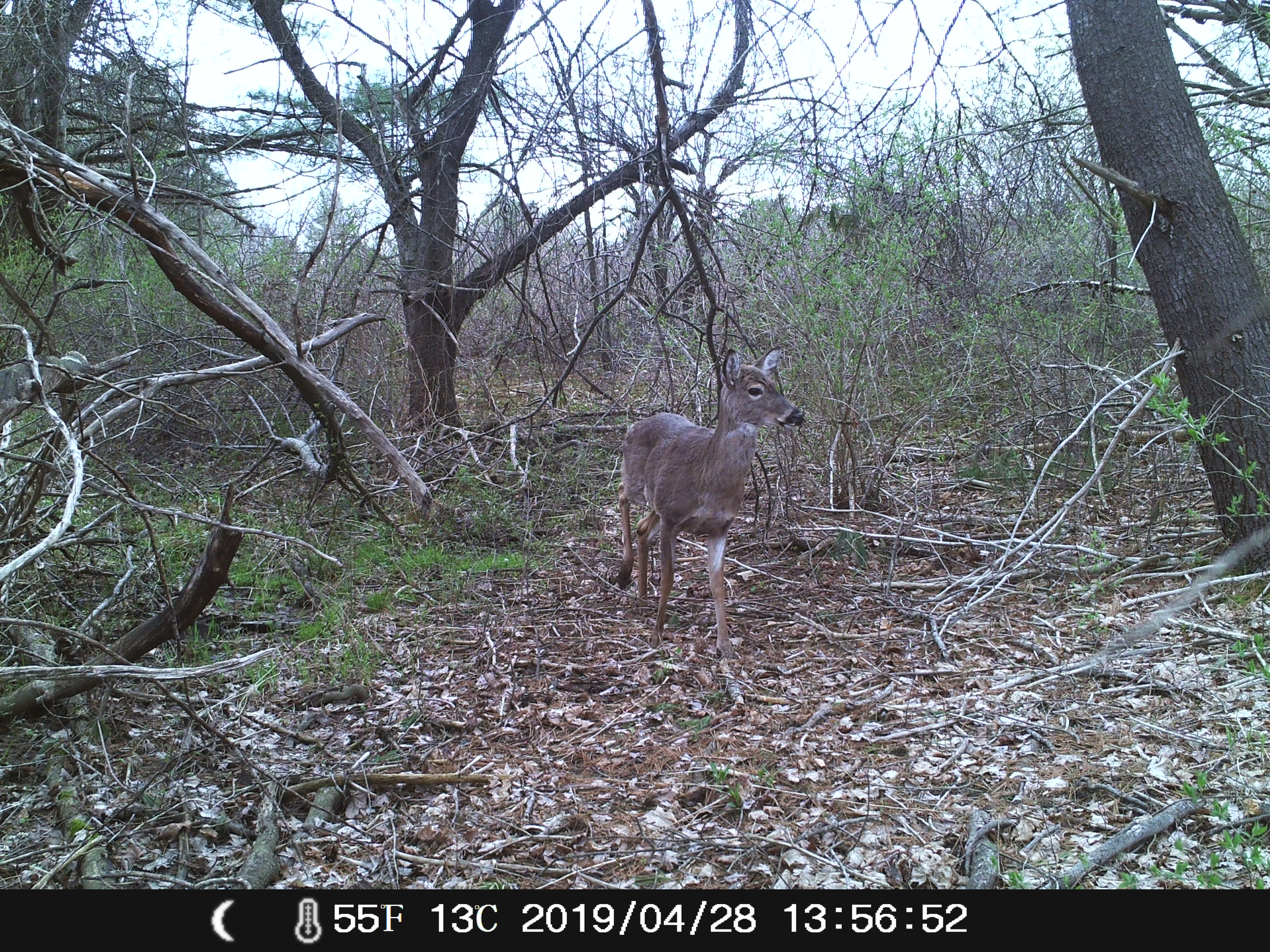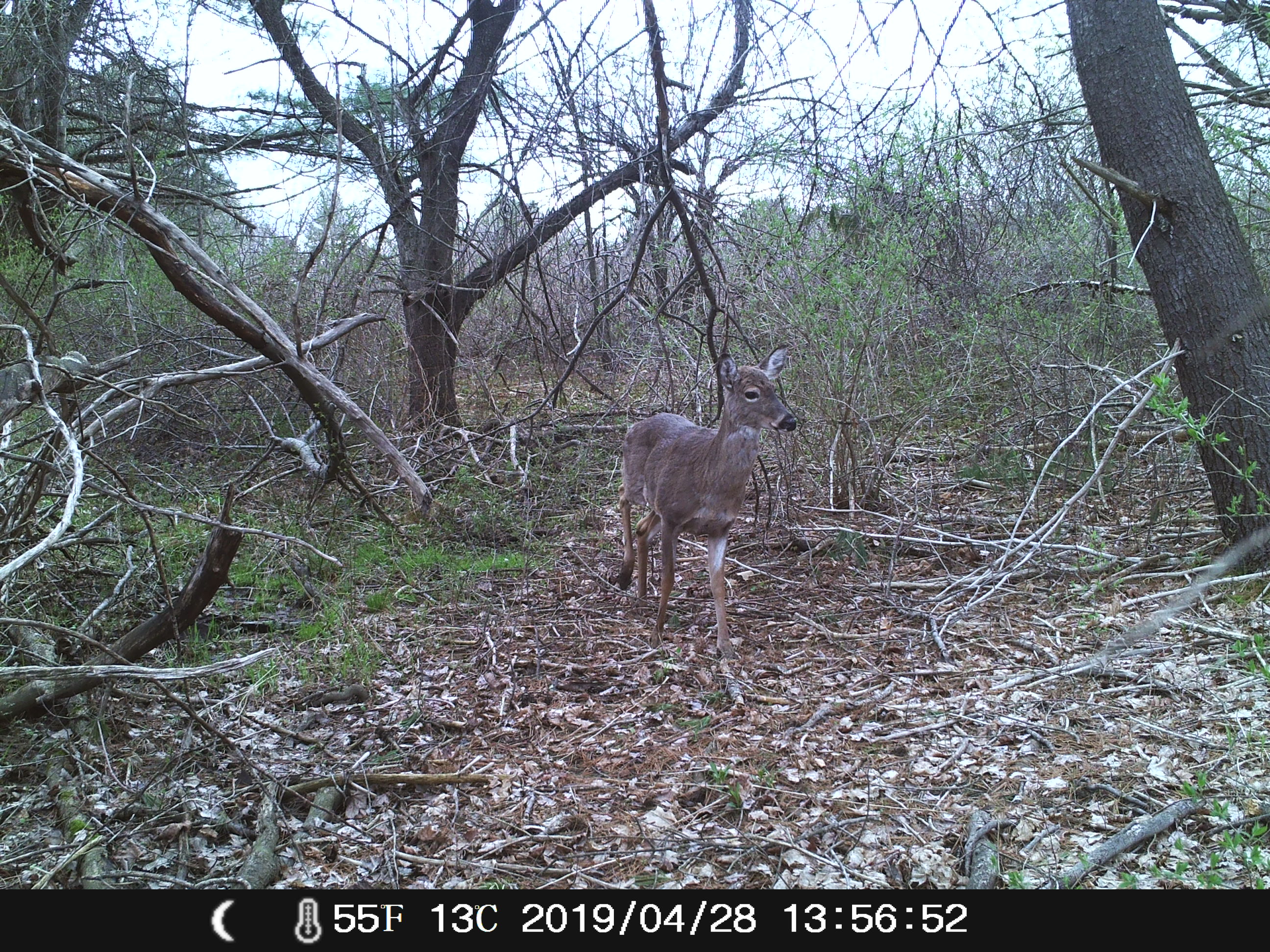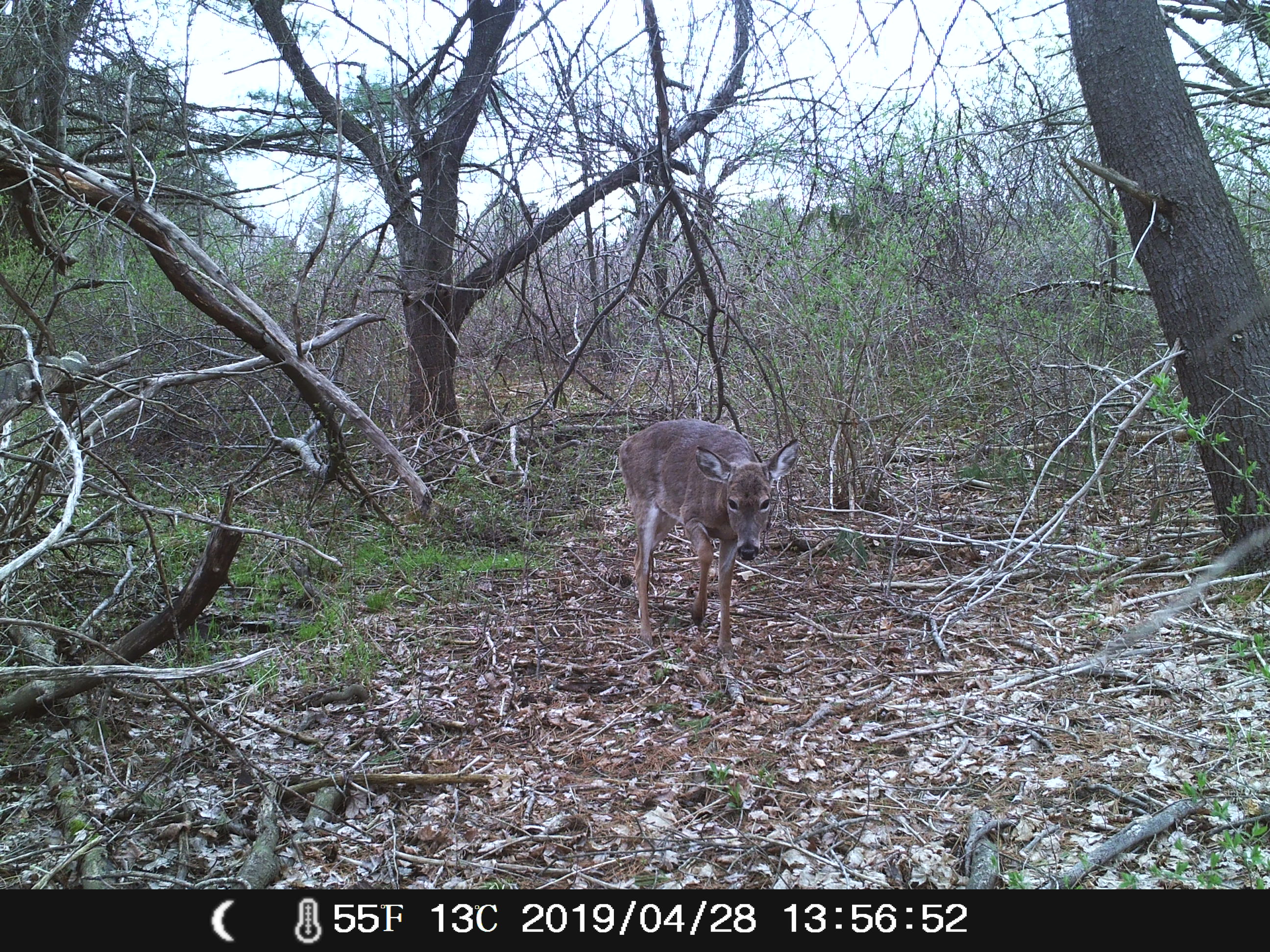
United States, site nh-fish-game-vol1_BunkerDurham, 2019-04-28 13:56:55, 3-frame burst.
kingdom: Animalia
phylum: Chordata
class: Mammalia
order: Artiodactyla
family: Cervidae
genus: Odocoileus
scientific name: Odocoileus virginianus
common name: white-tailed deer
White-tailed deer (Odocoileus virginianus).